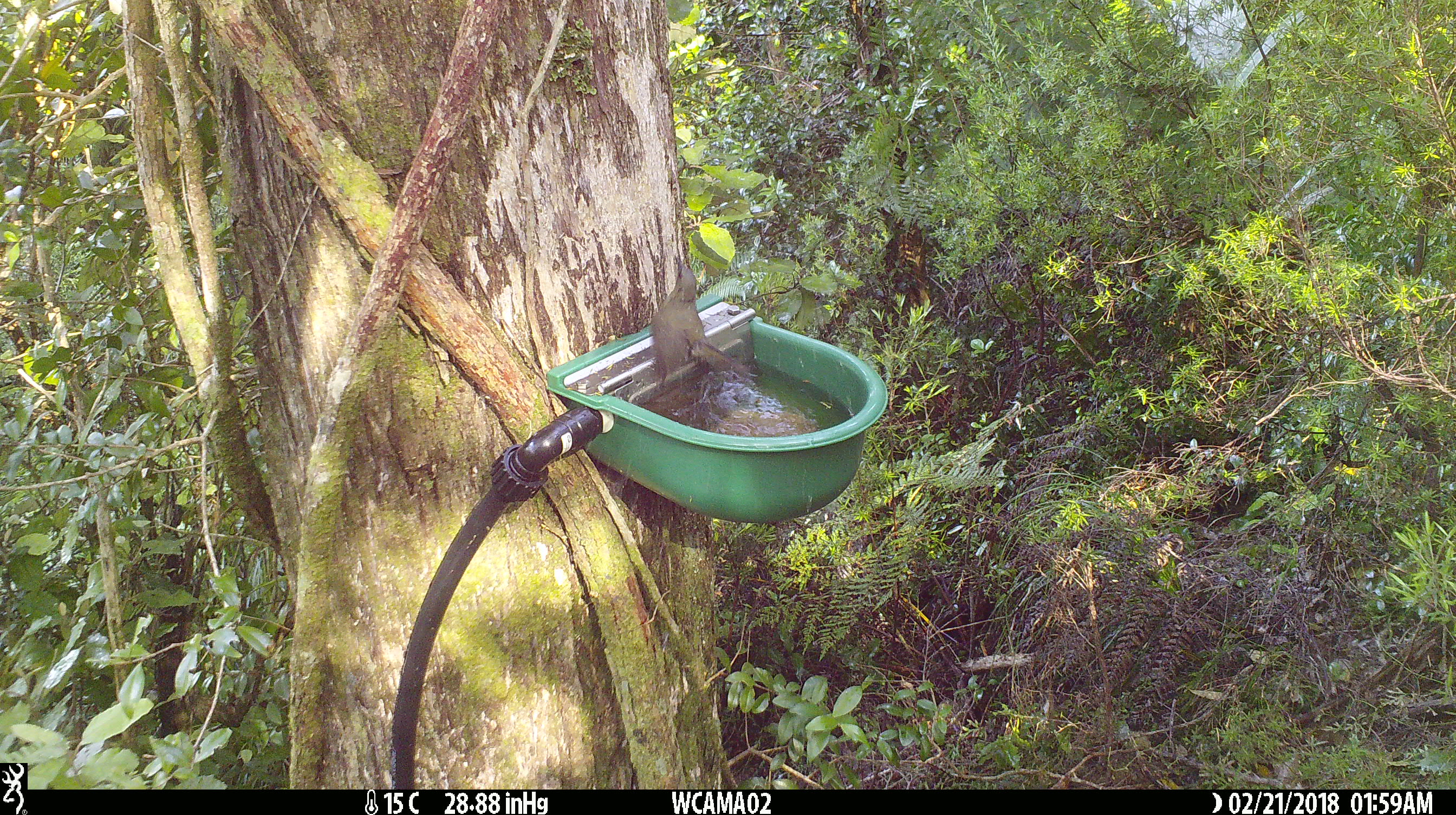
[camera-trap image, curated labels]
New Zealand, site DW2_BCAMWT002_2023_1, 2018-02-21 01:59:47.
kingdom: Animalia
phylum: Chordata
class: Aves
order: Passeriformes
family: Meliphagidae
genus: Anthornis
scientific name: Anthornis melanura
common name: new zealand bellbird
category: bellbird